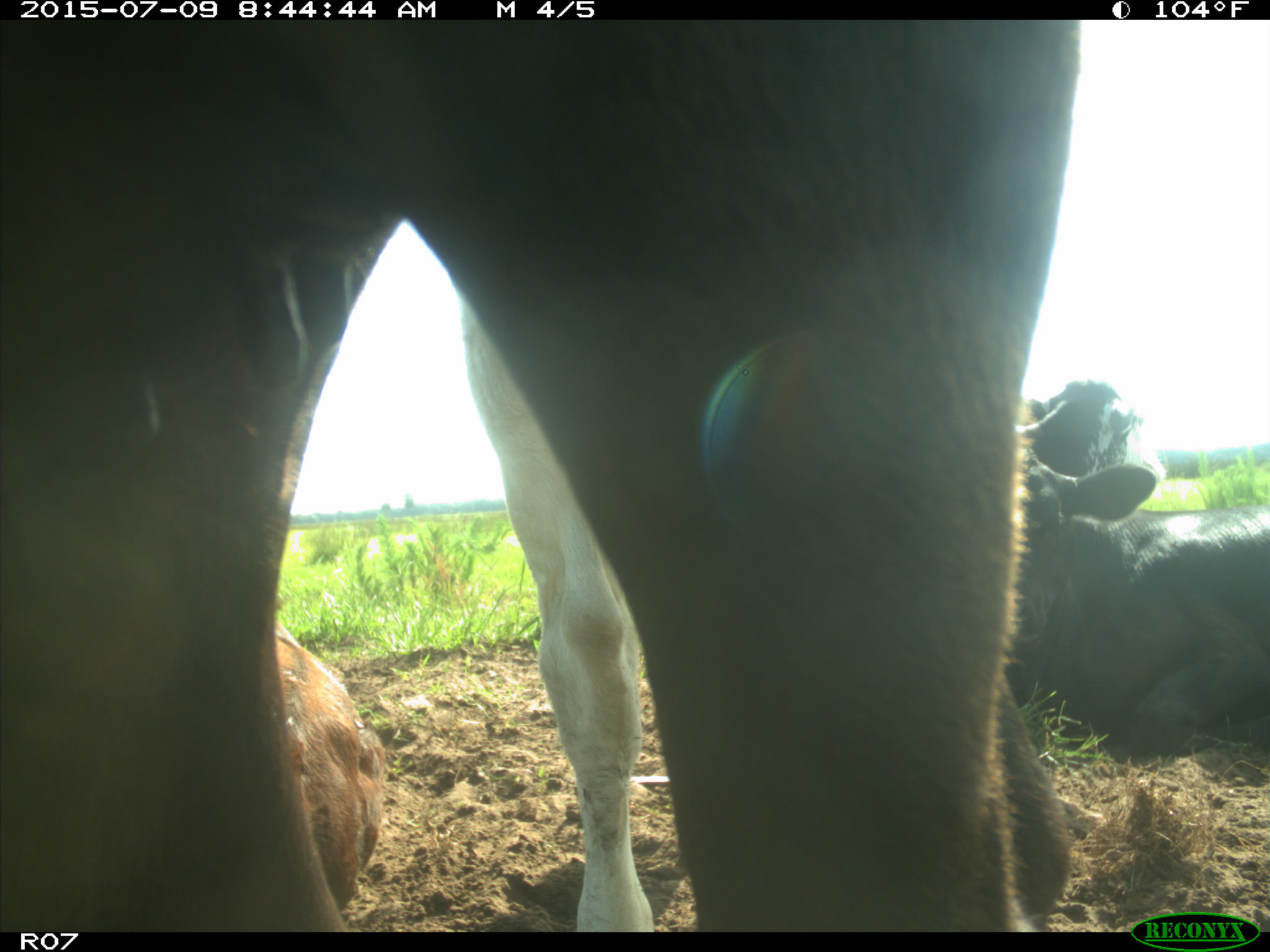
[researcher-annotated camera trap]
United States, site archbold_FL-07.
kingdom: Animalia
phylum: Chordata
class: Mammalia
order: Artiodactyla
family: Bovidae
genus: Bos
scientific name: Bos taurus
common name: domestic cow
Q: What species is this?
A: Bos taurus (domestic cow).